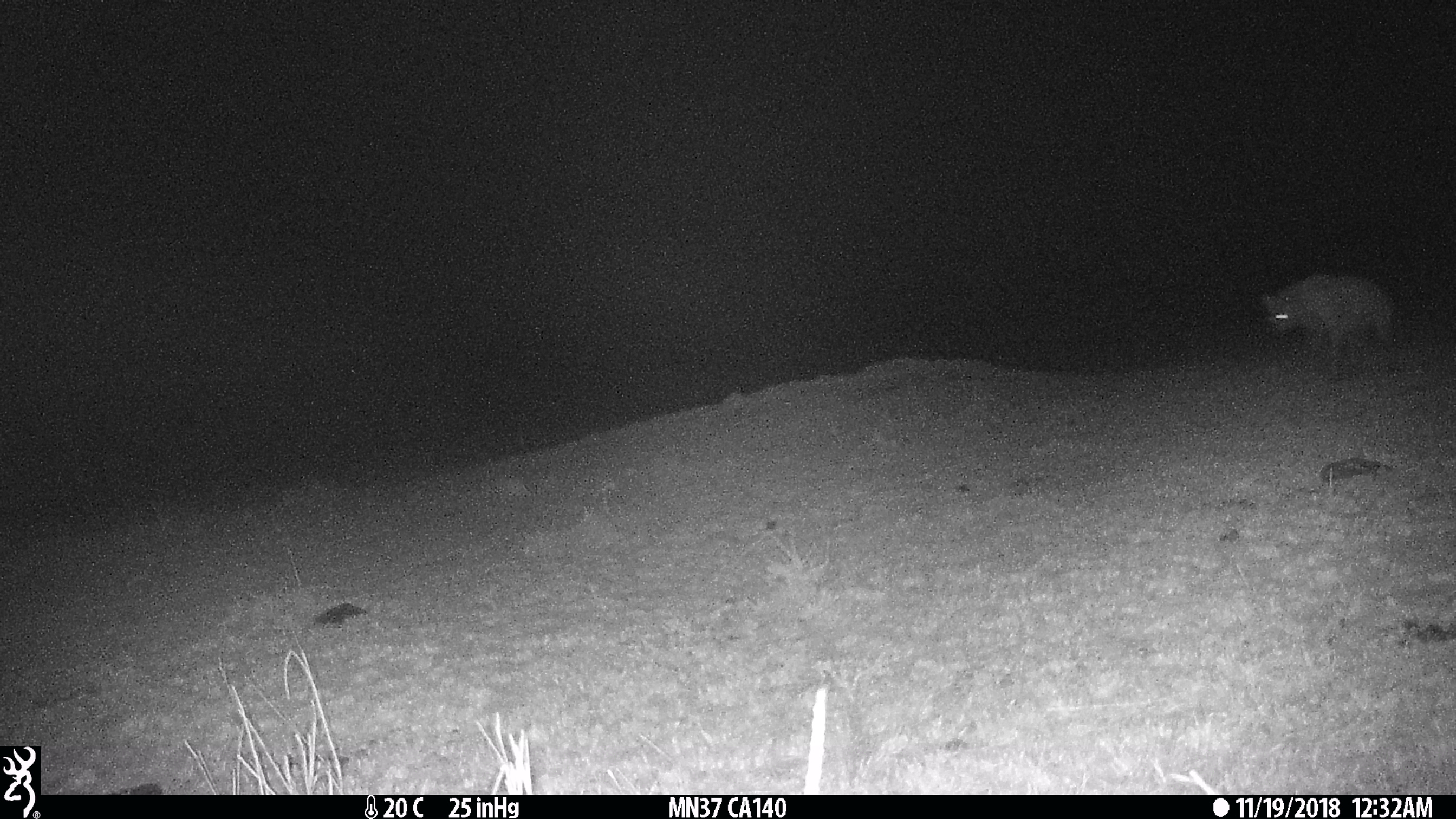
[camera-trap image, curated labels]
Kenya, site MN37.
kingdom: Animalia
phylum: Chordata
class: Mammalia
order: Carnivora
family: Hyaenidae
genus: Crocuta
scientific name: Crocuta crocuta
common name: spotted hyena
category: hyena spotted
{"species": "hyena spotted (spotted hyena) (Crocuta crocuta)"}